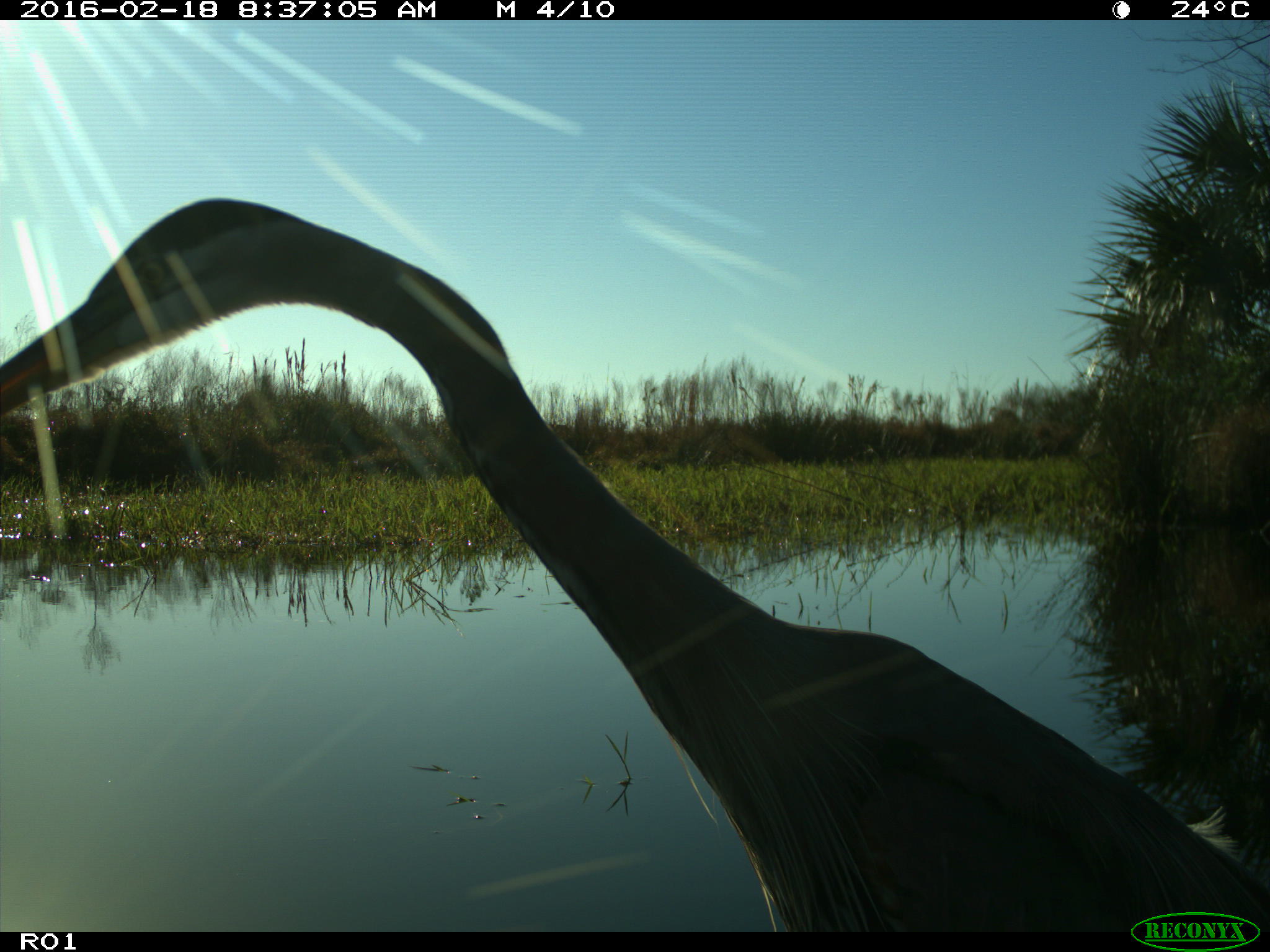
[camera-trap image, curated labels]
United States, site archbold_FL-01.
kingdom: Animalia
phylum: Chordata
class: Aves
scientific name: Aves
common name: birds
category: unidentified bird